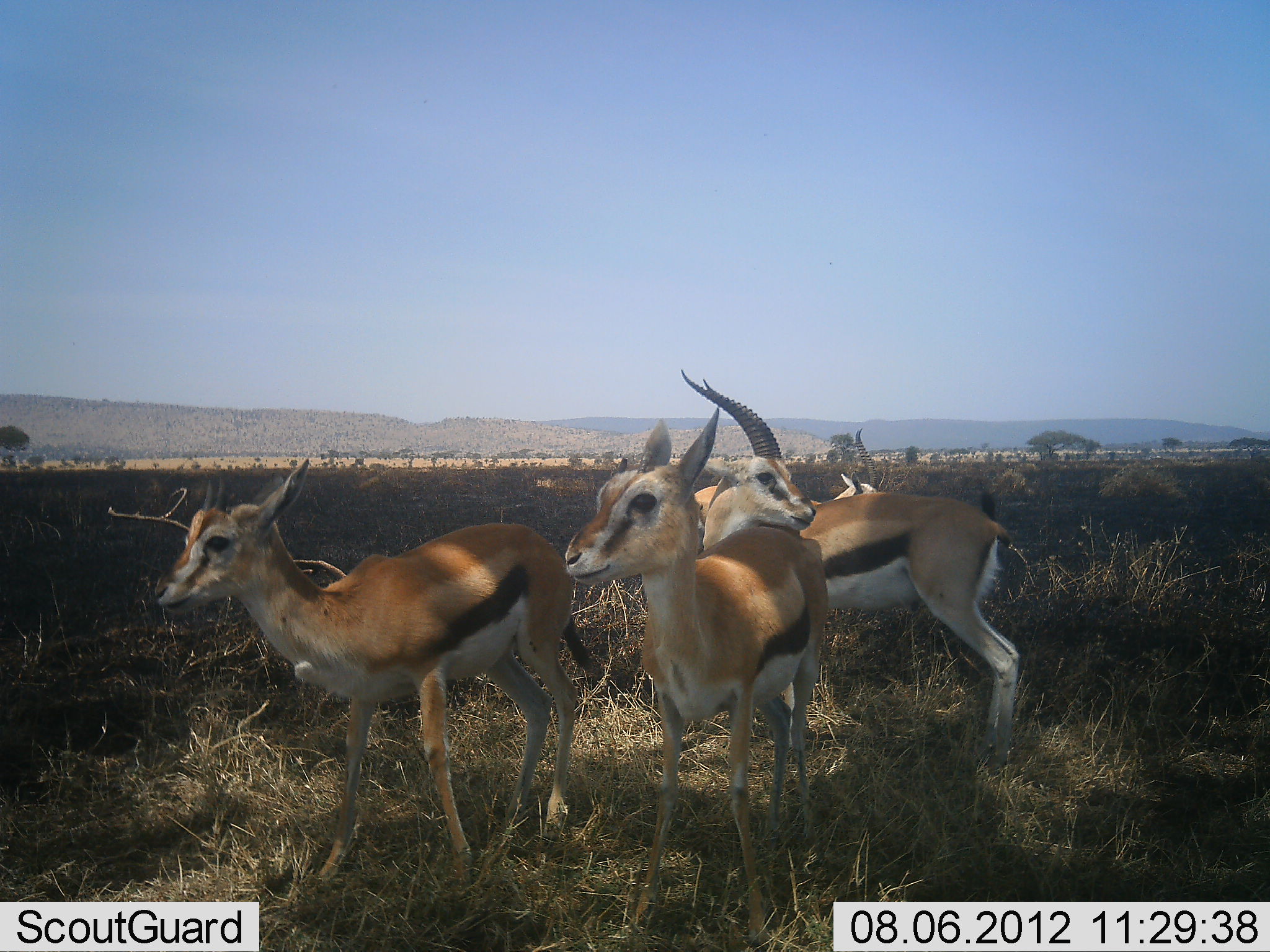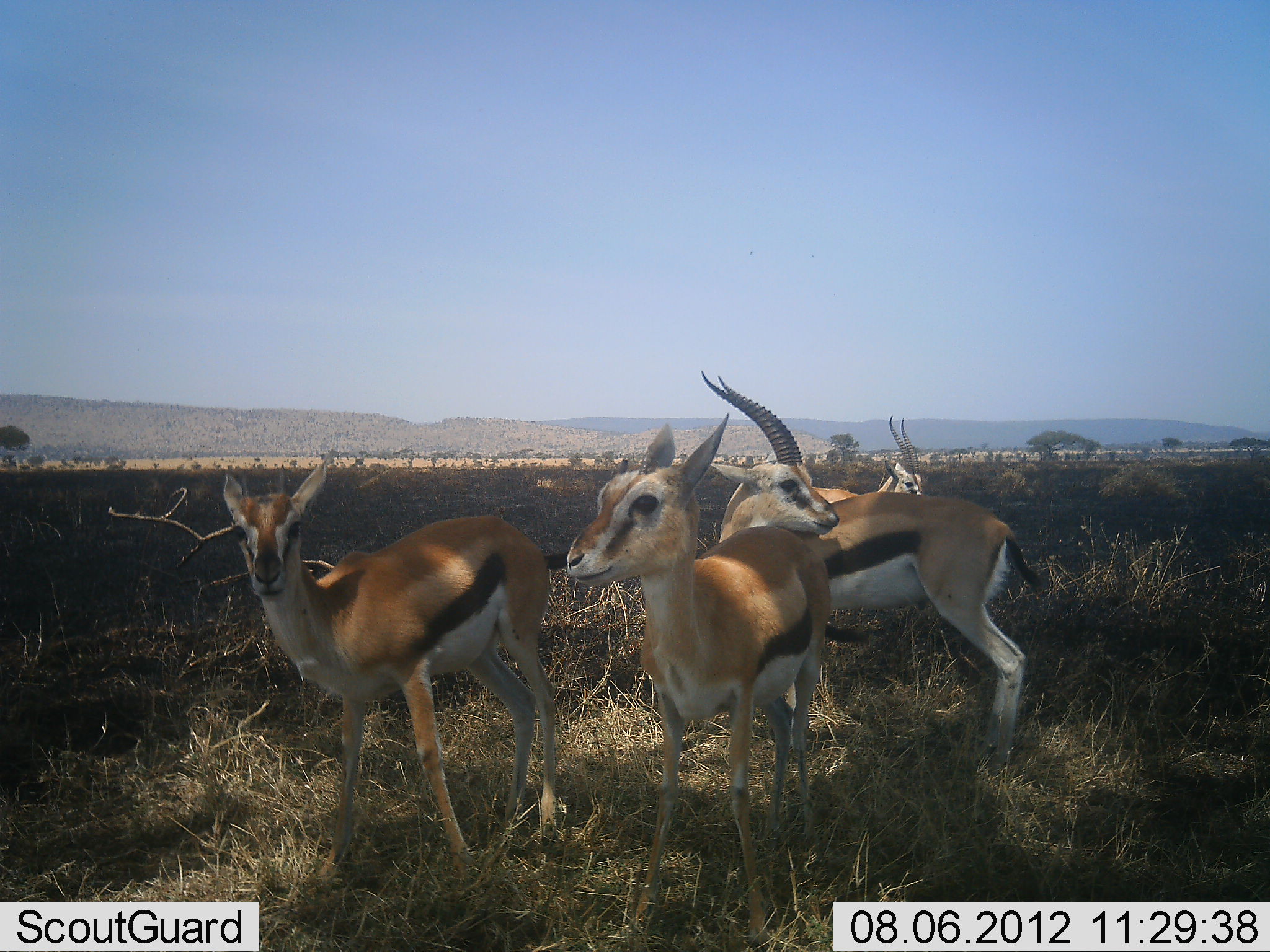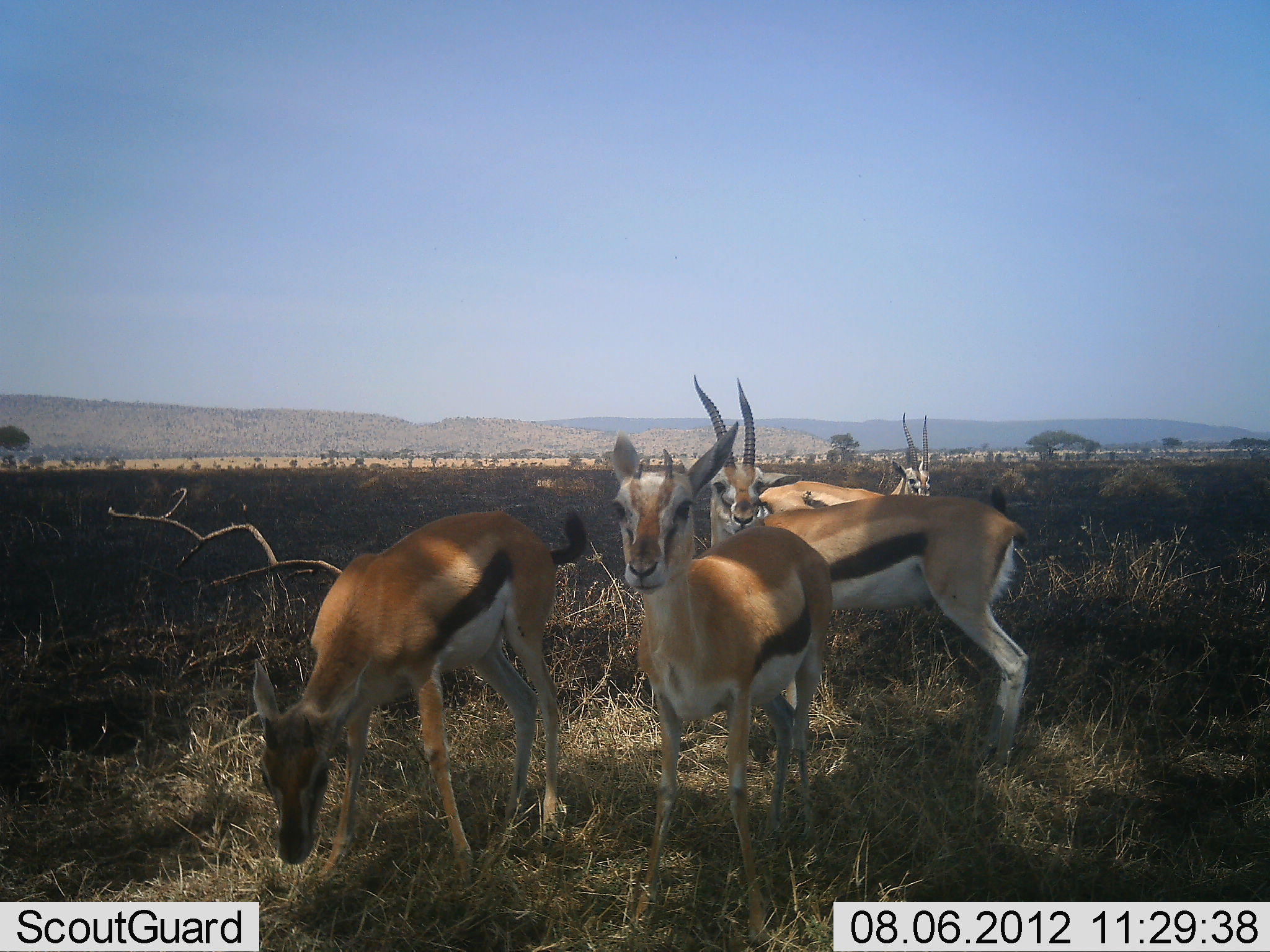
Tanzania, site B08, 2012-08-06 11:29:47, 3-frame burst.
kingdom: Animalia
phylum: Chordata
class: Mammalia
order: Artiodactyla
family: Bovidae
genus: Eudorcas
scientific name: Eudorcas thomsonii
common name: thomson's gazelle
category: gazellethomsons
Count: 4.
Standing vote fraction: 100%.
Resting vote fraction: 0%.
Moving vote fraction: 10%.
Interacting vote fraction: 0%.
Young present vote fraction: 10%.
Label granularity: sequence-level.